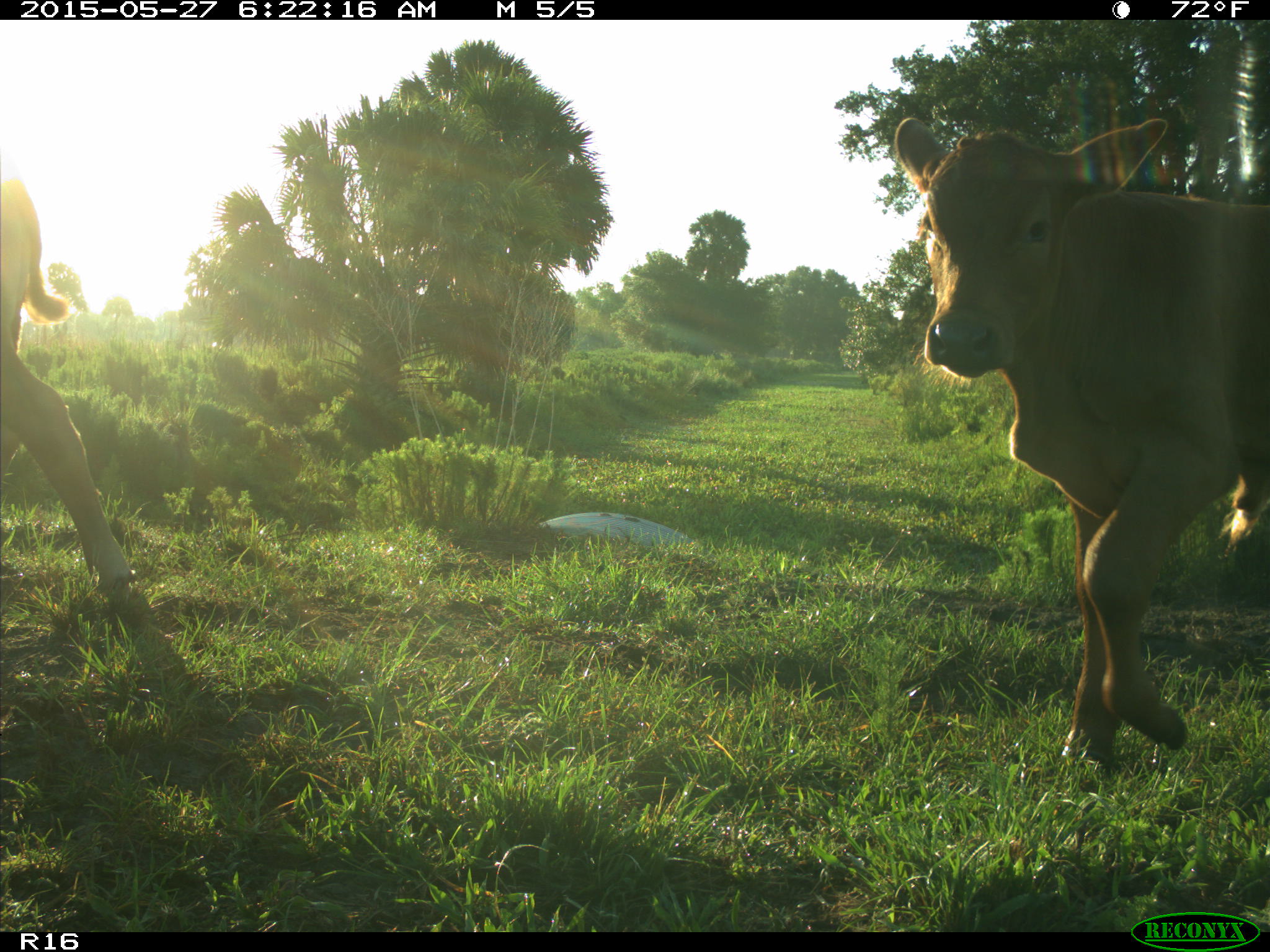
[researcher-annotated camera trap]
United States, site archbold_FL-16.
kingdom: Animalia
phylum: Chordata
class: Mammalia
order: Artiodactyla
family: Bovidae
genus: Bos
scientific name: Bos taurus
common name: domestic cow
Bos taurus (domestic cow).